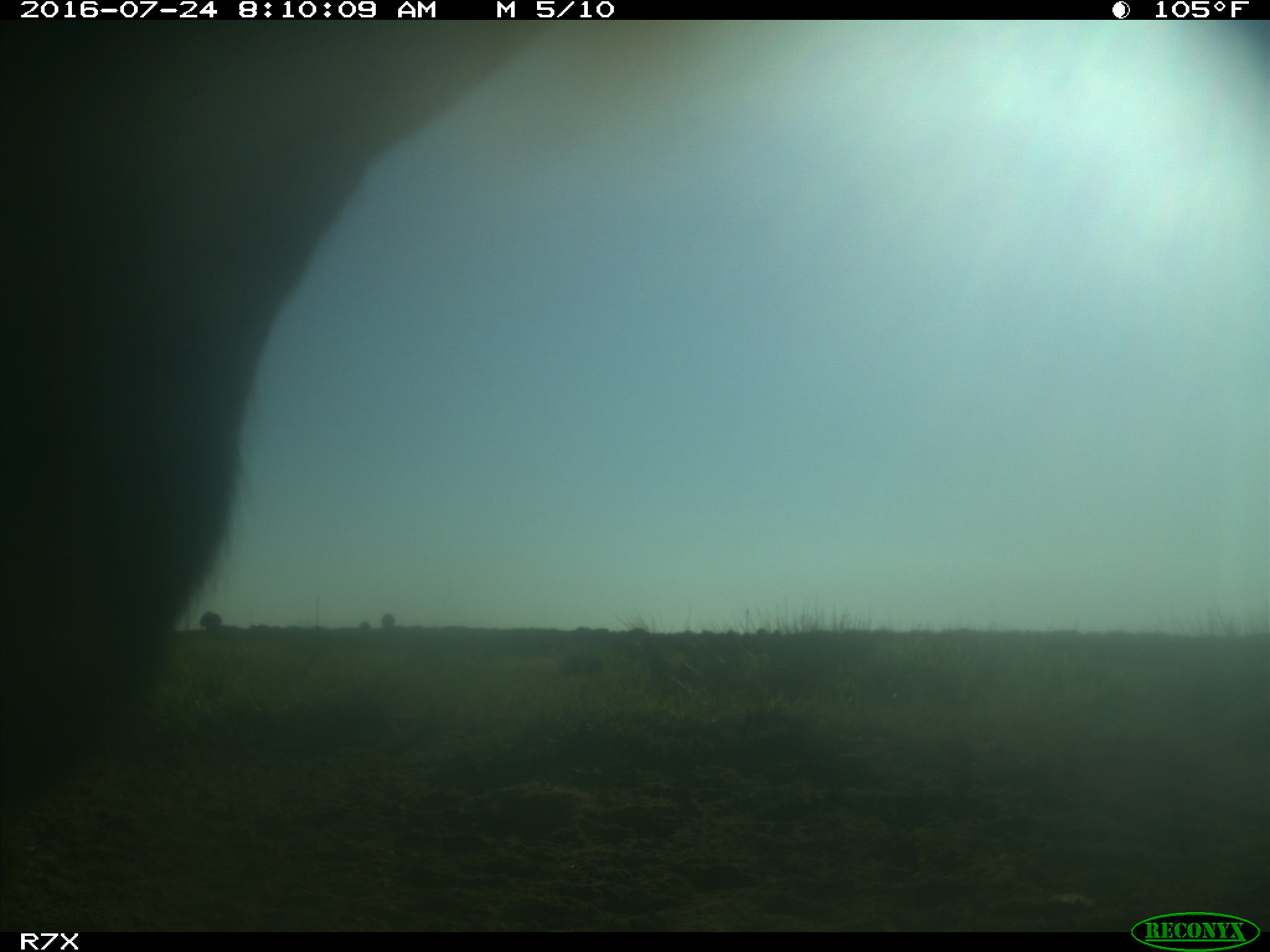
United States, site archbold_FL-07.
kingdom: Animalia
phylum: Chordata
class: Mammalia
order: Artiodactyla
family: Bovidae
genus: Bos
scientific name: Bos taurus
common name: domestic cow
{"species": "Bos taurus (domestic cow)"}